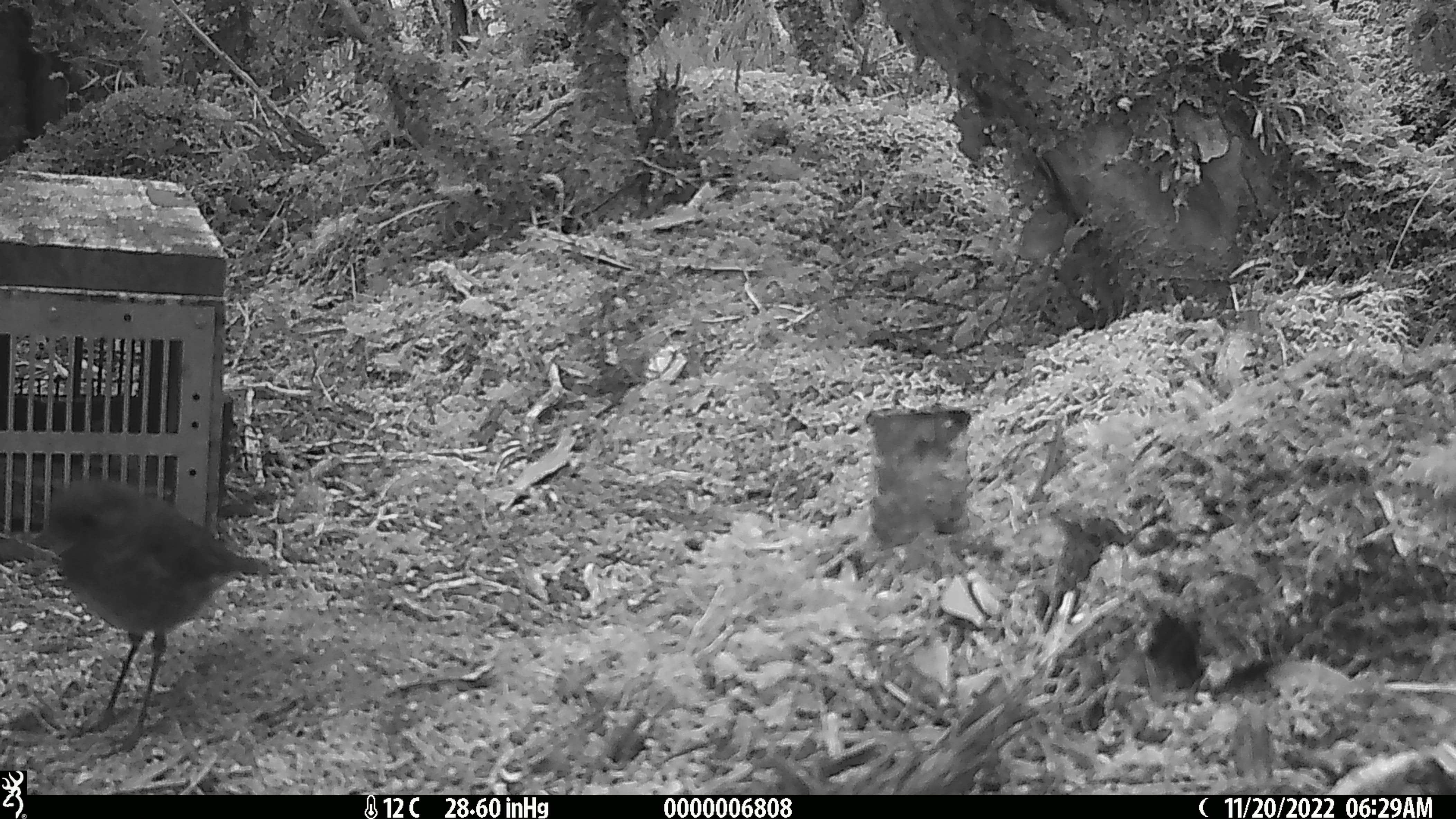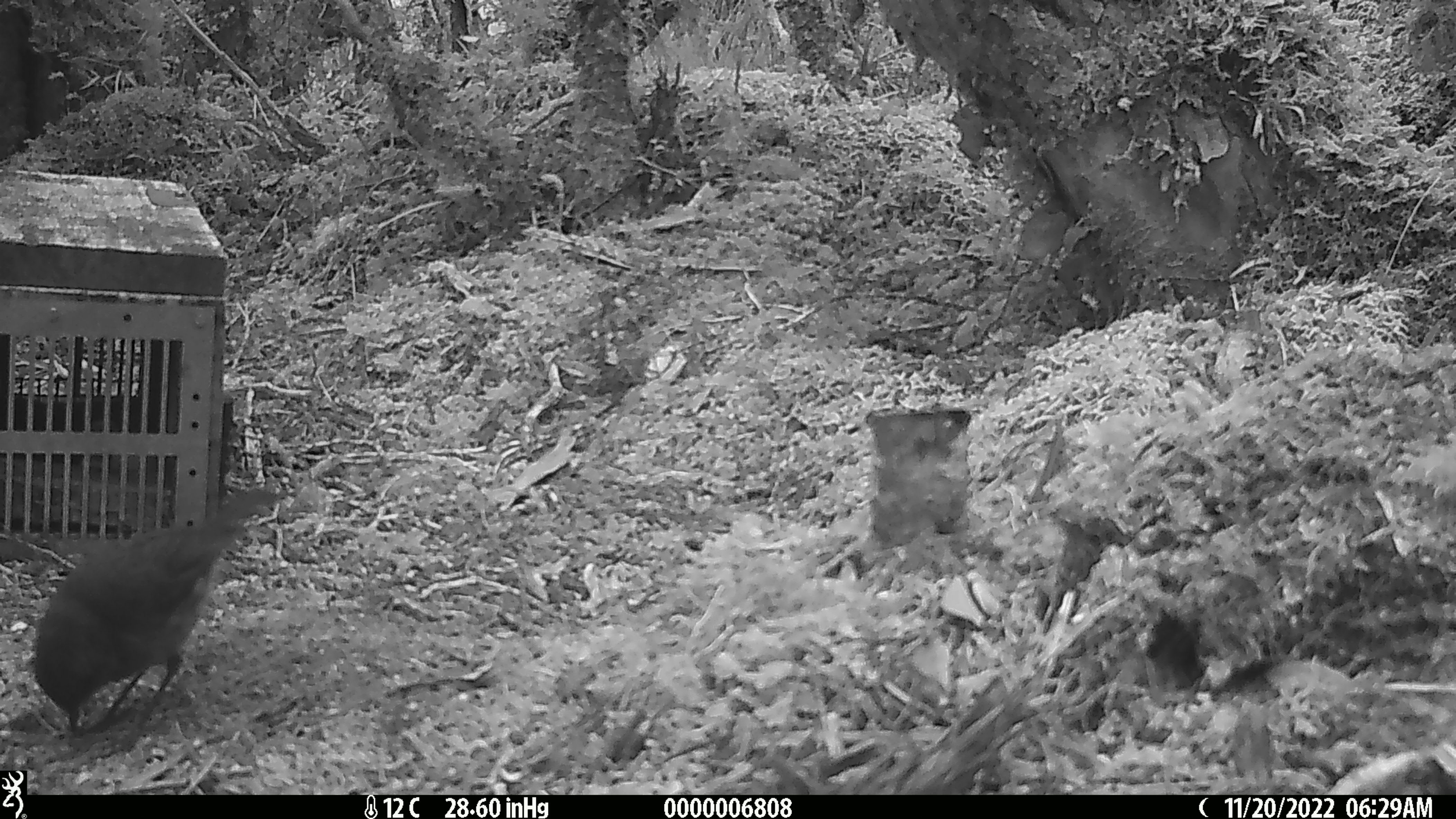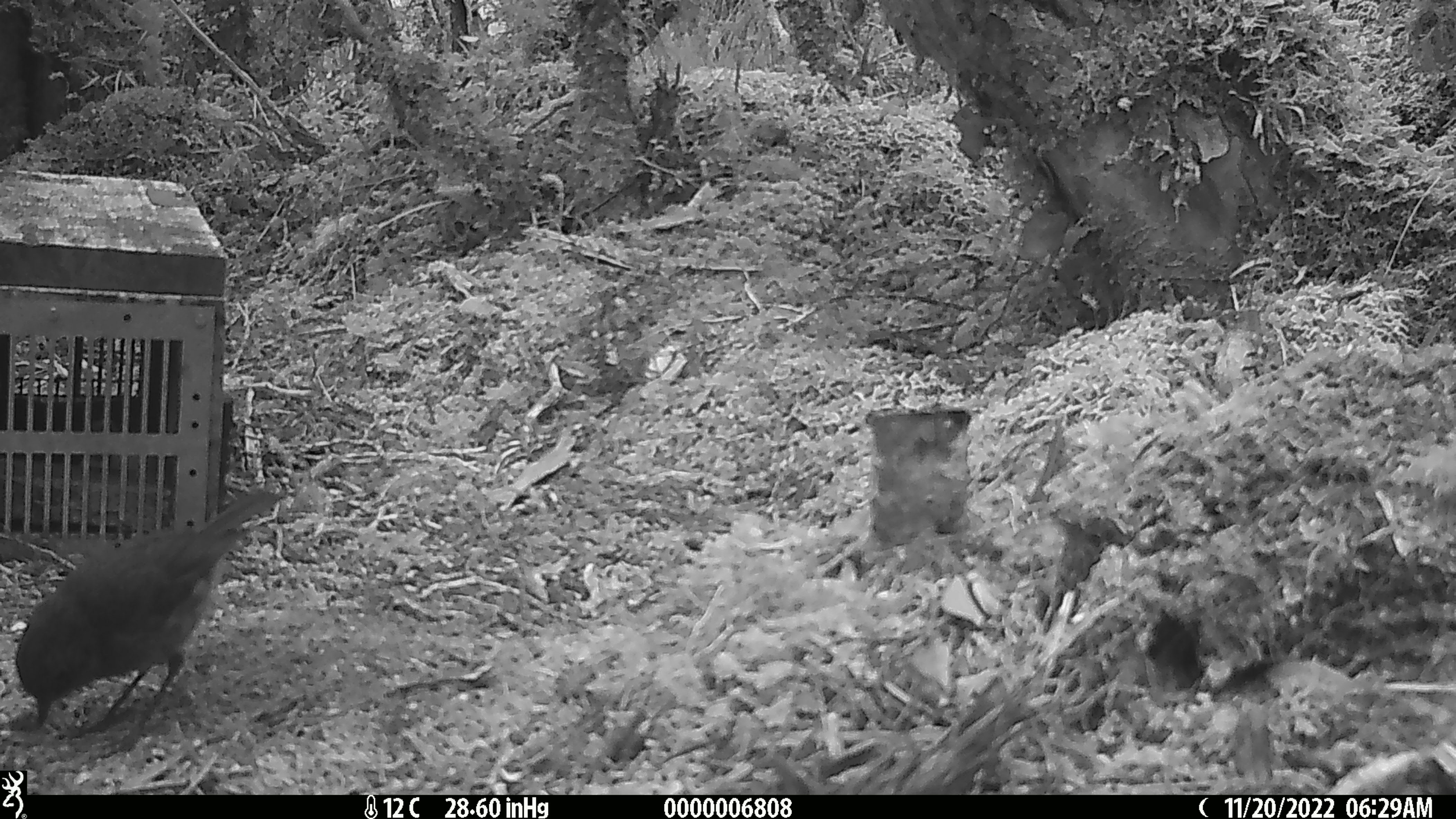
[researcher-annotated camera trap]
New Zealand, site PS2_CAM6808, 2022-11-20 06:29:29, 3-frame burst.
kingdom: Animalia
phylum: Chordata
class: Aves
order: Passeriformes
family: Petroicidae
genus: Petroica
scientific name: Petroica australis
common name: new zealand robin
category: robin